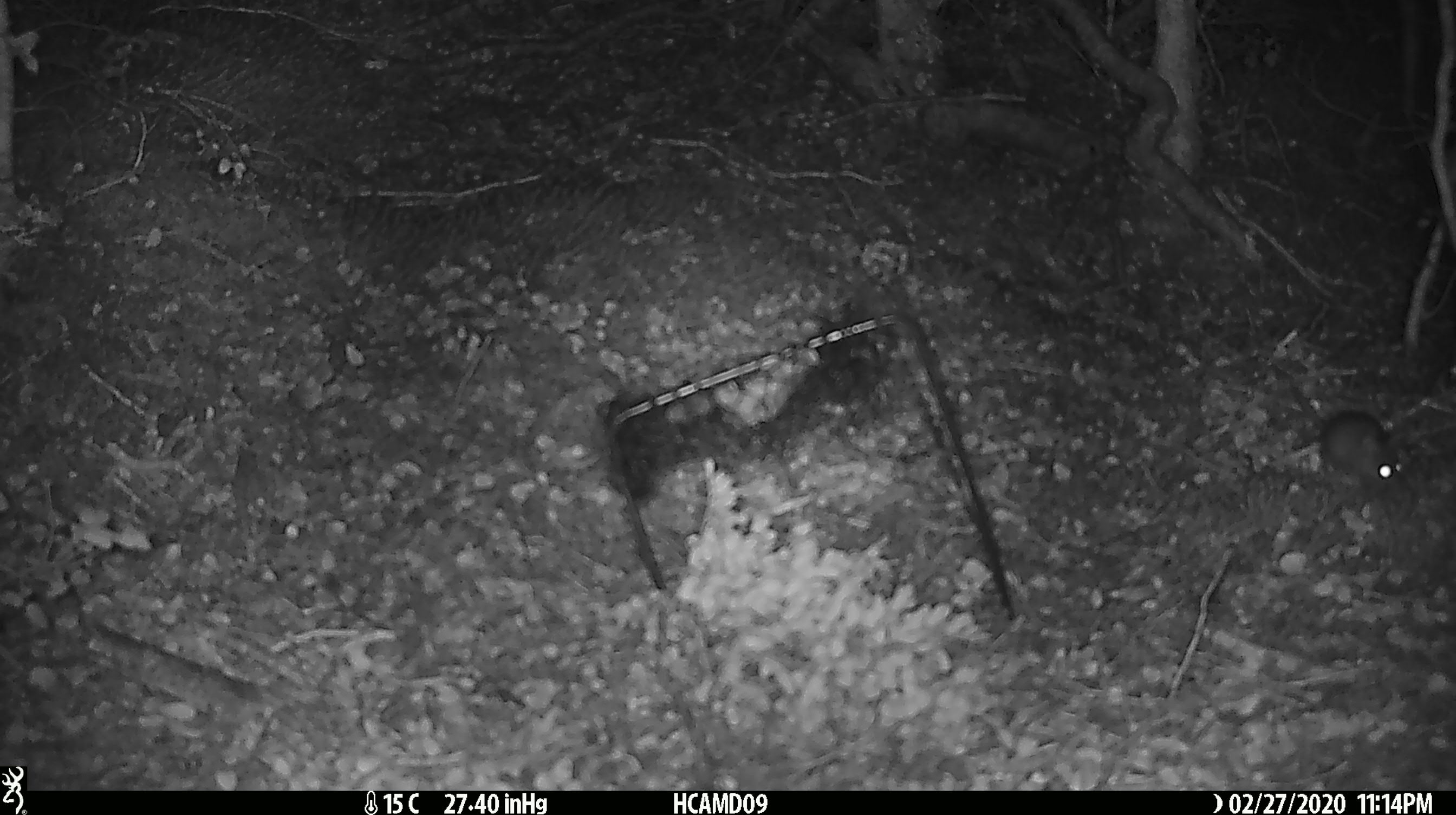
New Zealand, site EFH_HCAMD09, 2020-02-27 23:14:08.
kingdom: Animalia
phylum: Chordata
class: Mammalia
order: Rodentia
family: Muridae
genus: Mus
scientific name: Mus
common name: mouse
Mouse (Mus).